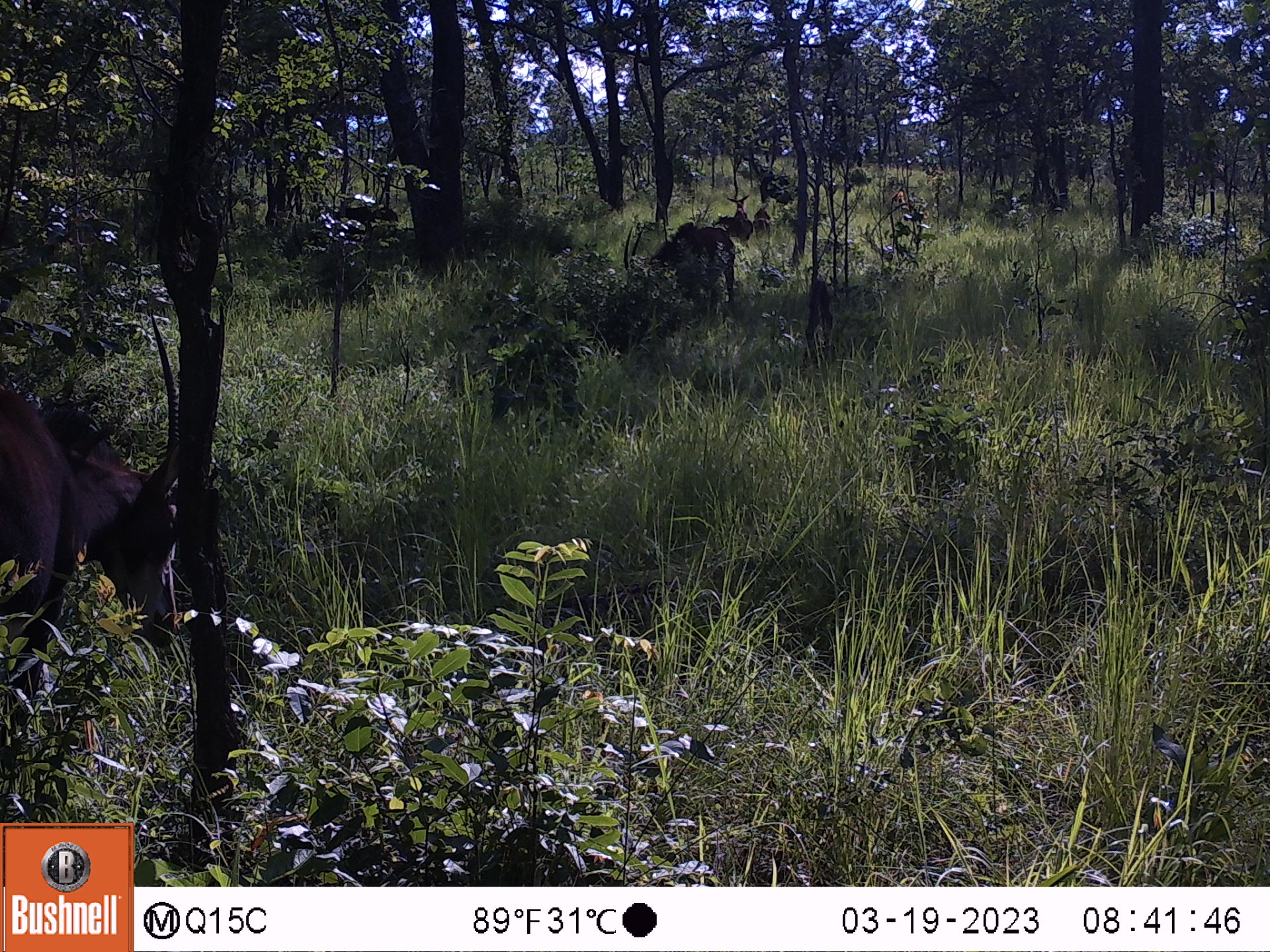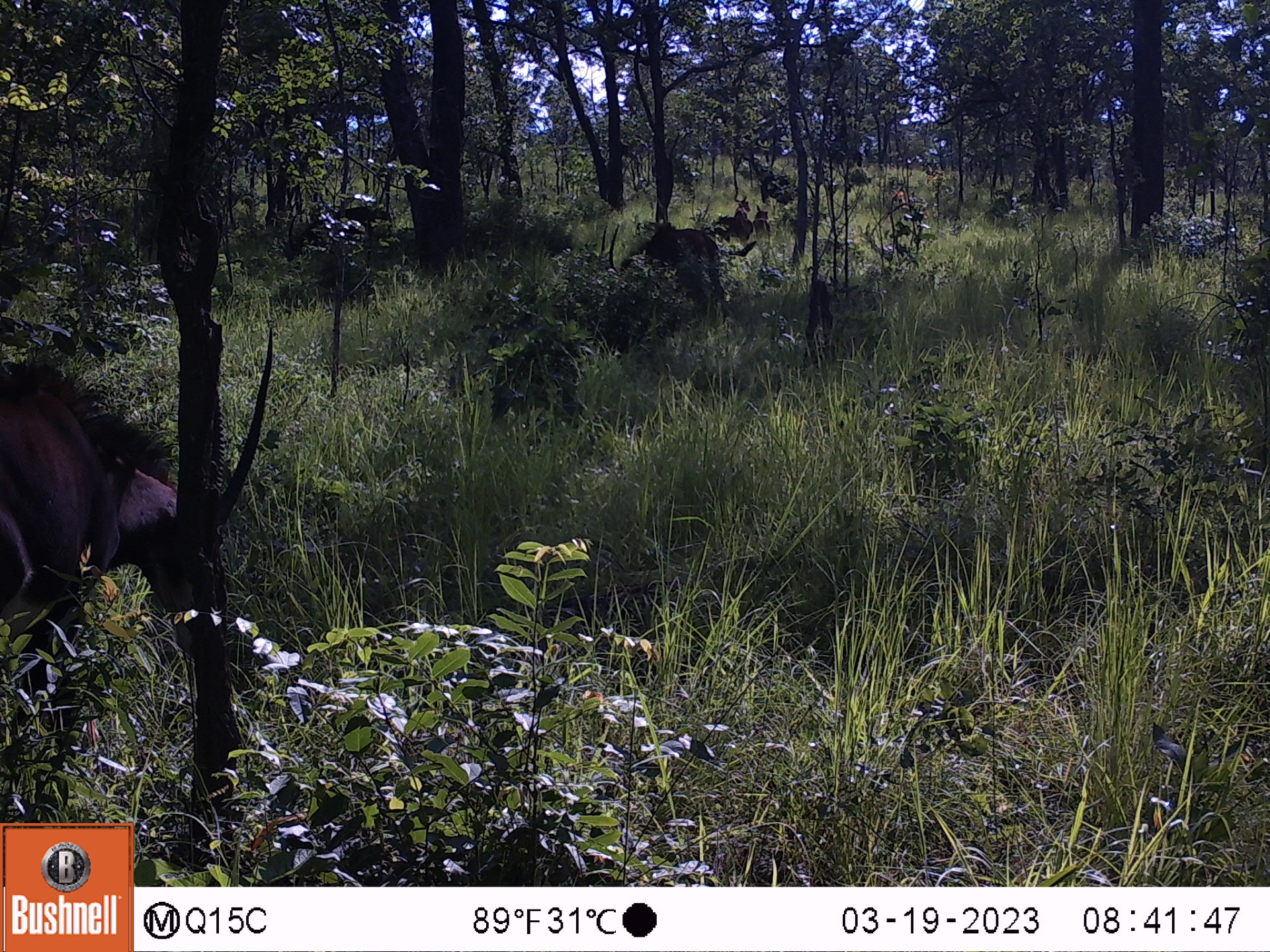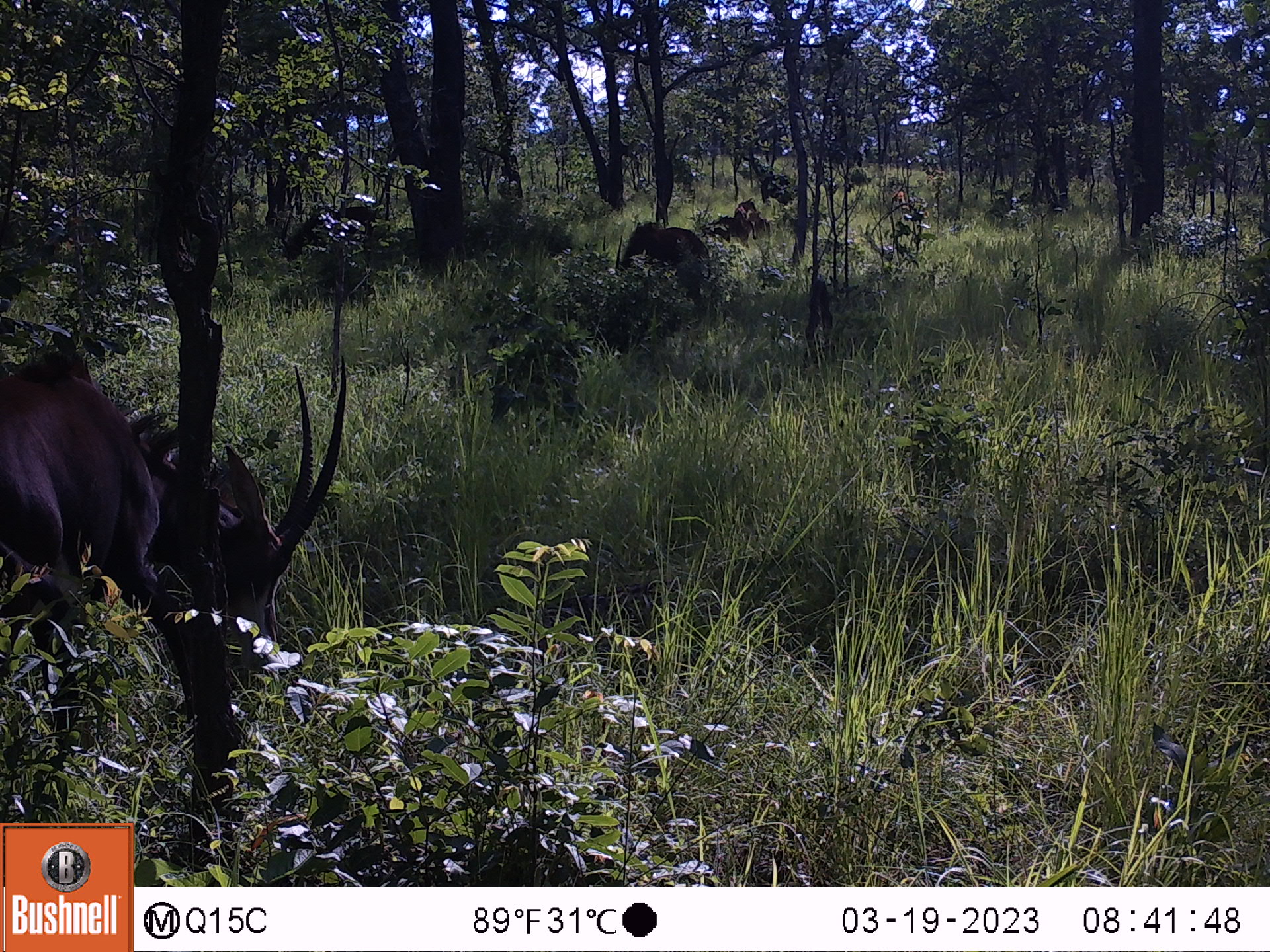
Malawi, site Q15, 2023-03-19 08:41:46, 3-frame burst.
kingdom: Animalia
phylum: Chordata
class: Mammalia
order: Artiodactyla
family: Bovidae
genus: Hippotragus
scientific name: Hippotragus niger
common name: sable antelope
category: sable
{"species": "sable (sable antelope) (Hippotragus niger)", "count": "6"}